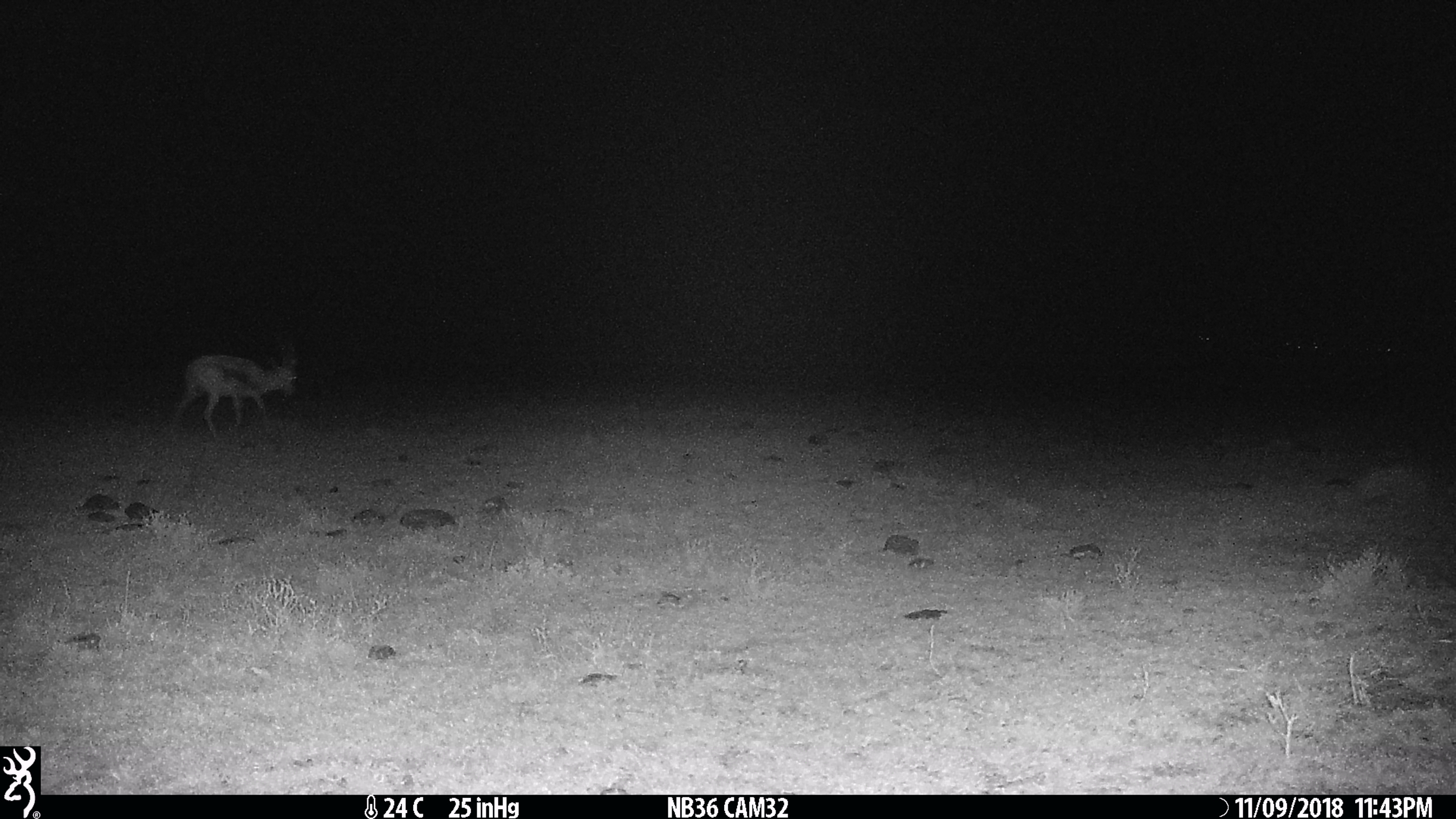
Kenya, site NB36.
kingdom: Animalia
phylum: Chordata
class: Mammalia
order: Artiodactyla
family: Bovidae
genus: Eudorcas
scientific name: Eudorcas thomsonii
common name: thomon's gazelle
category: gazelle thomsons